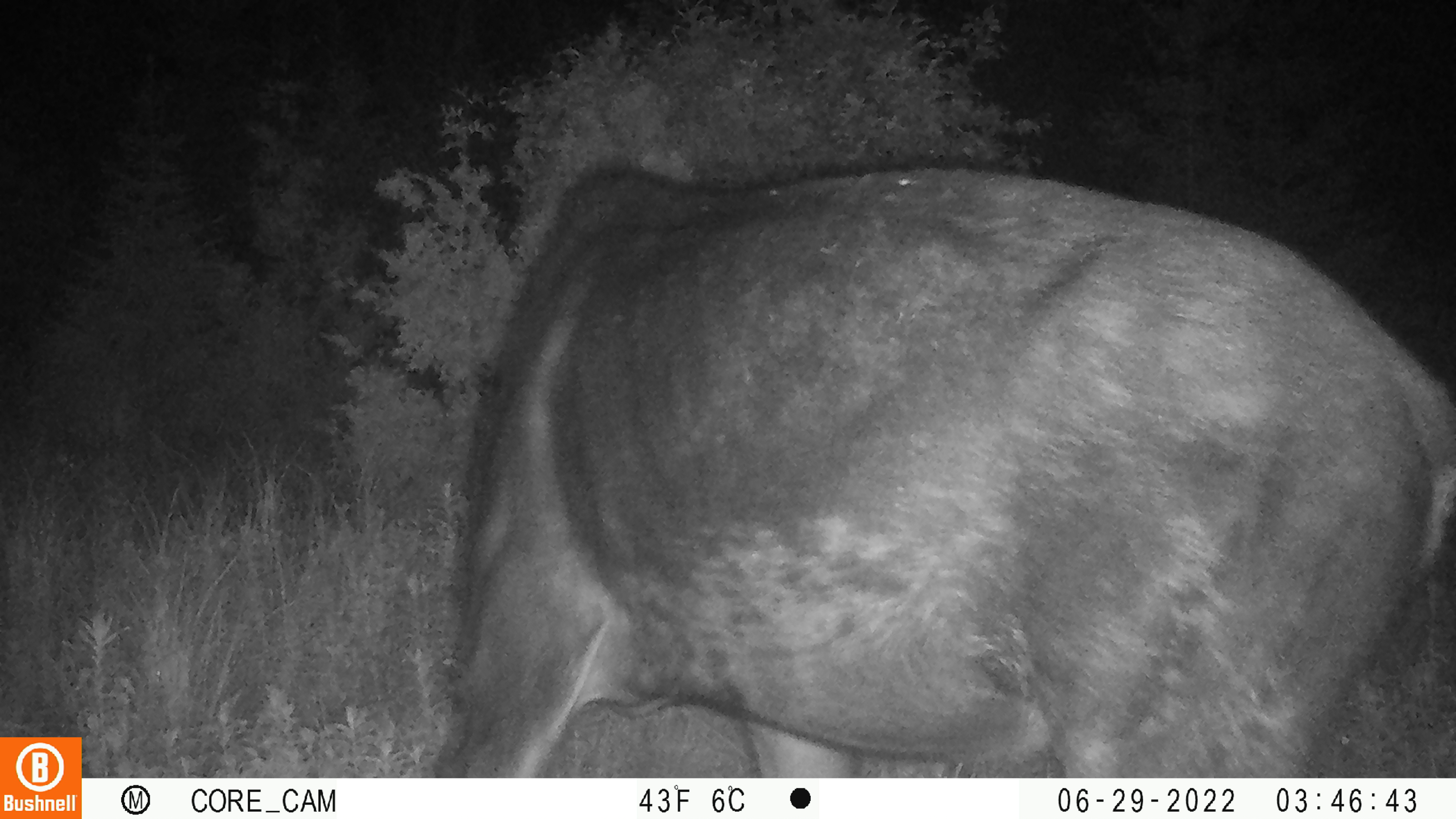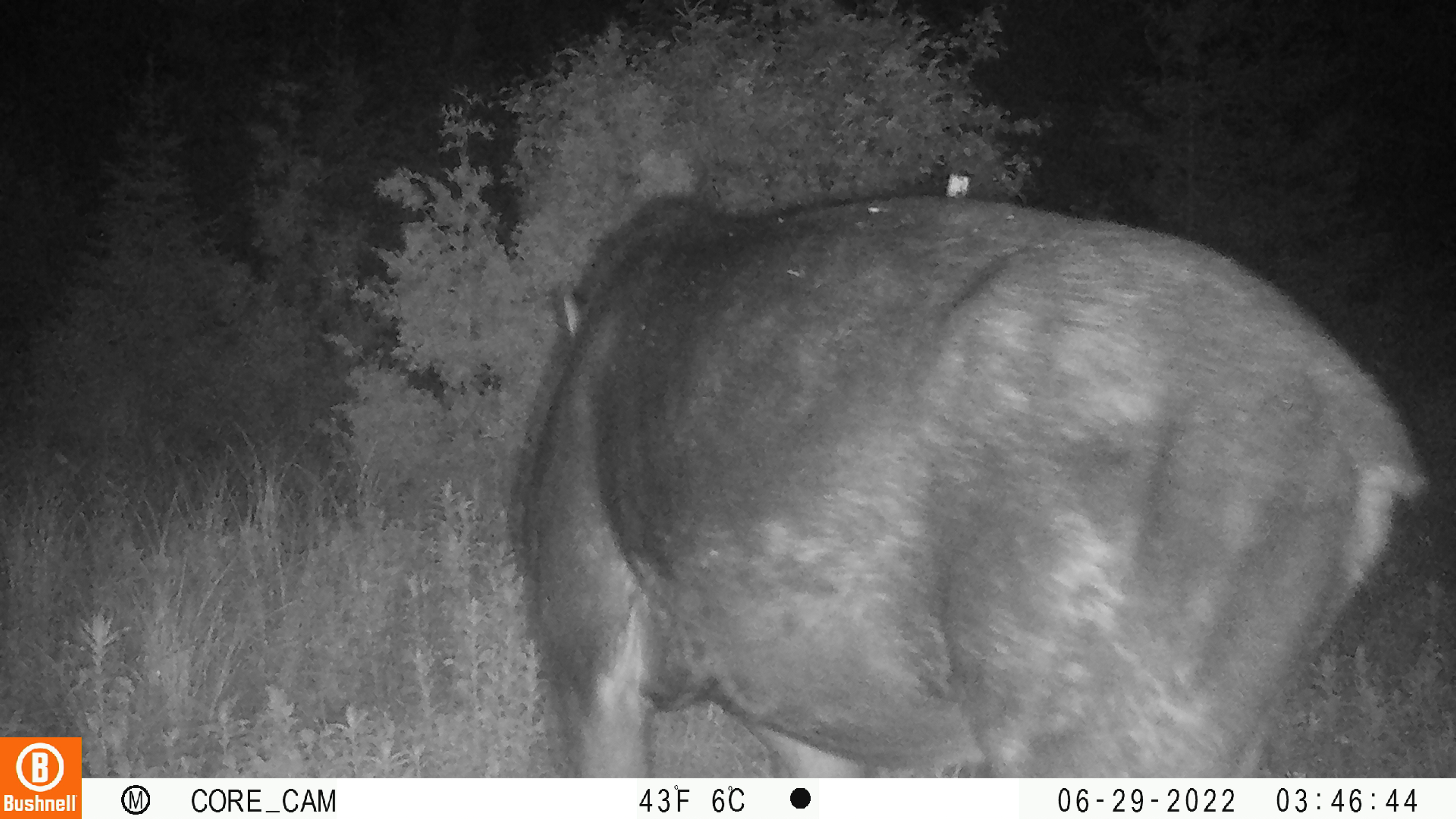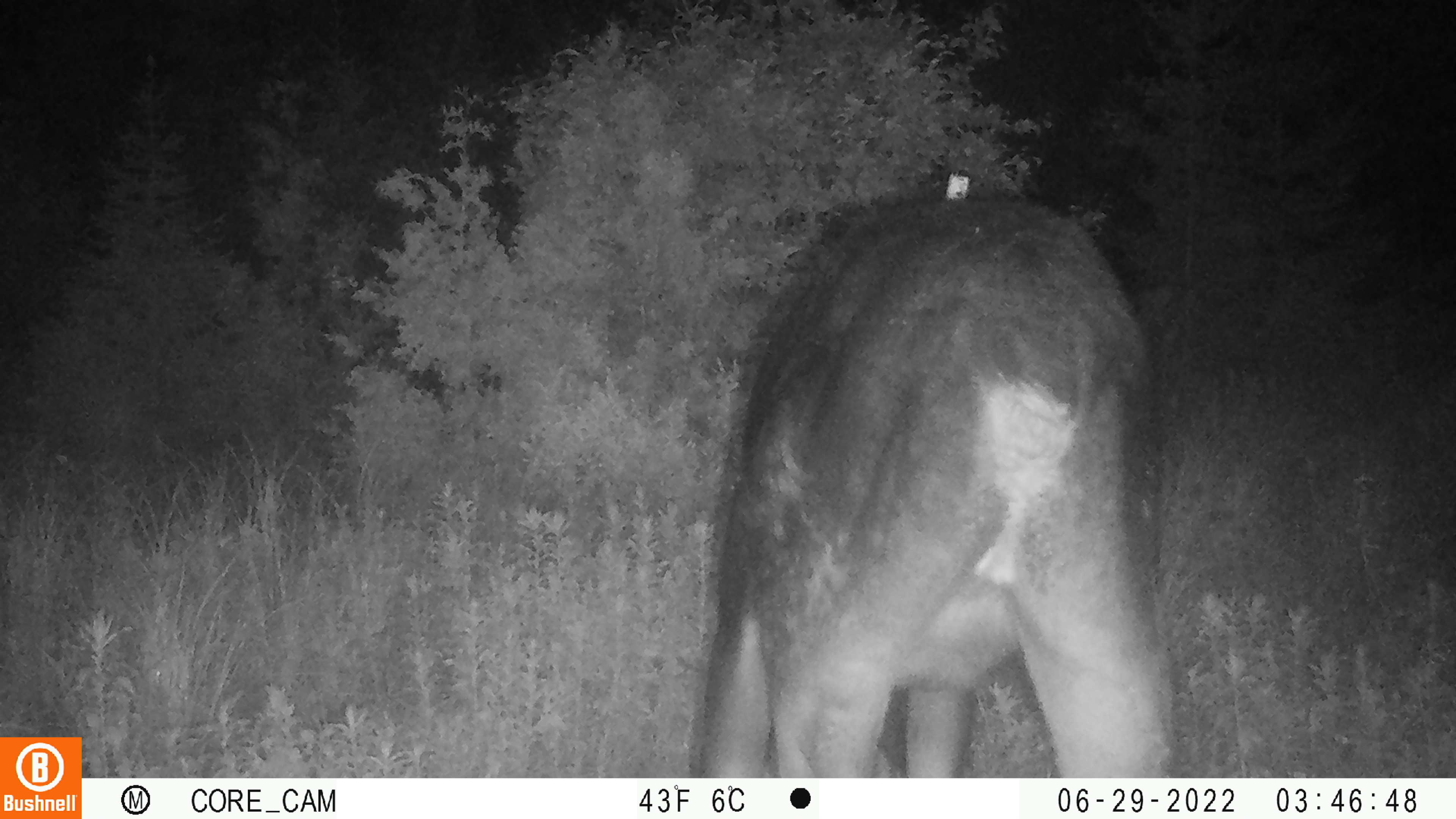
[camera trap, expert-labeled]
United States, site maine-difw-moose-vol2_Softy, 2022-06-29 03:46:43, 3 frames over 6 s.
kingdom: Animalia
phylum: Chordata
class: Mammalia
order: Artiodactyla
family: Cervidae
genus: Alces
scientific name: Alces alces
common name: moose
Moose (Alces alces).